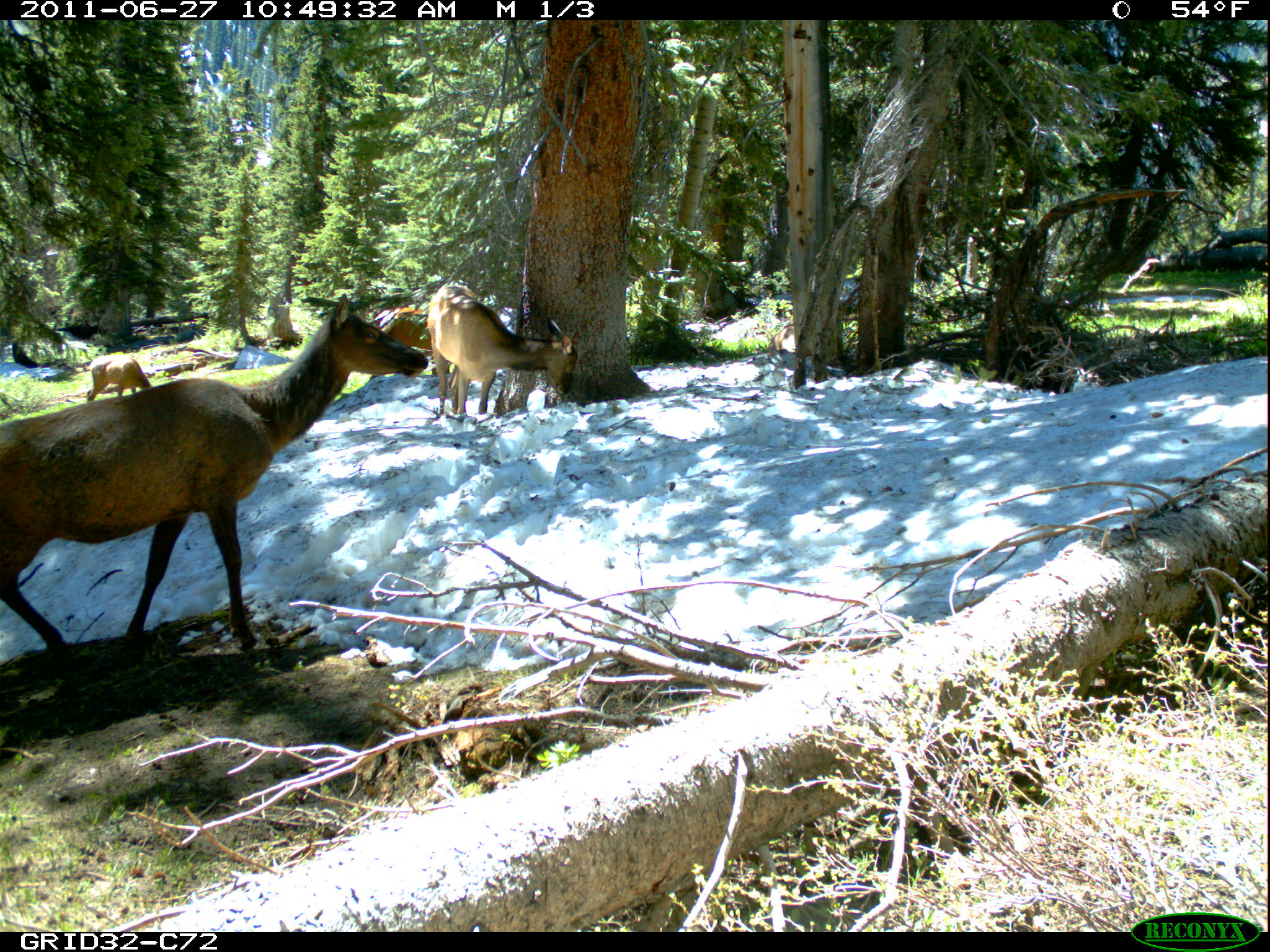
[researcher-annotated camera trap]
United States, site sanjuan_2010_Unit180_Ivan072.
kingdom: Animalia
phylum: Chordata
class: Mammalia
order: Artiodactyla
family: Cervidae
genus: Cervus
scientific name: Cervus elaphus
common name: red deer